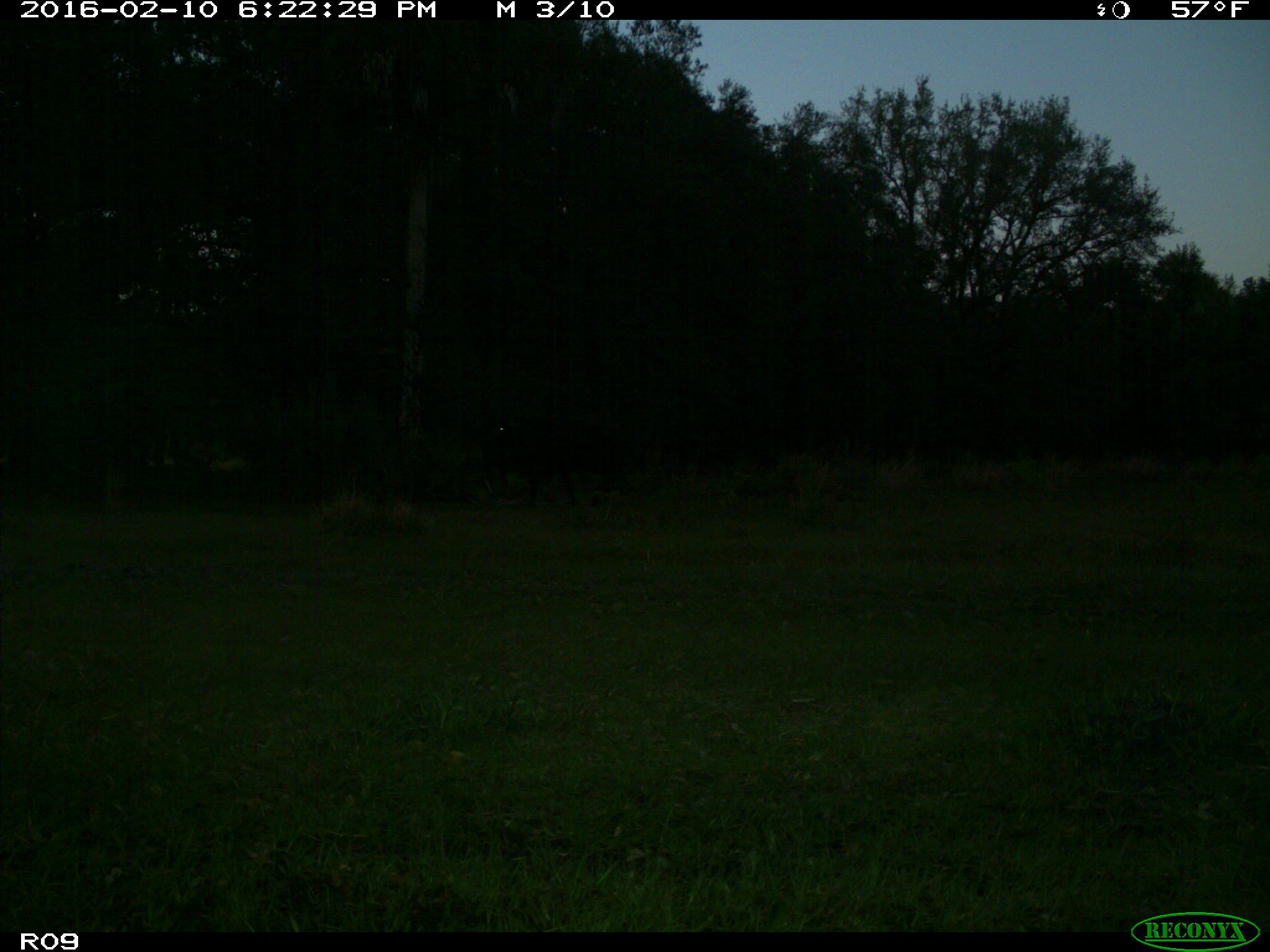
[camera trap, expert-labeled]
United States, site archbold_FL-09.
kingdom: Animalia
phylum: Chordata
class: Mammalia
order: Artiodactyla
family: Bovidae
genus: Bos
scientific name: Bos taurus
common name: domestic cow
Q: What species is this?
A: Bos taurus (domestic cow).